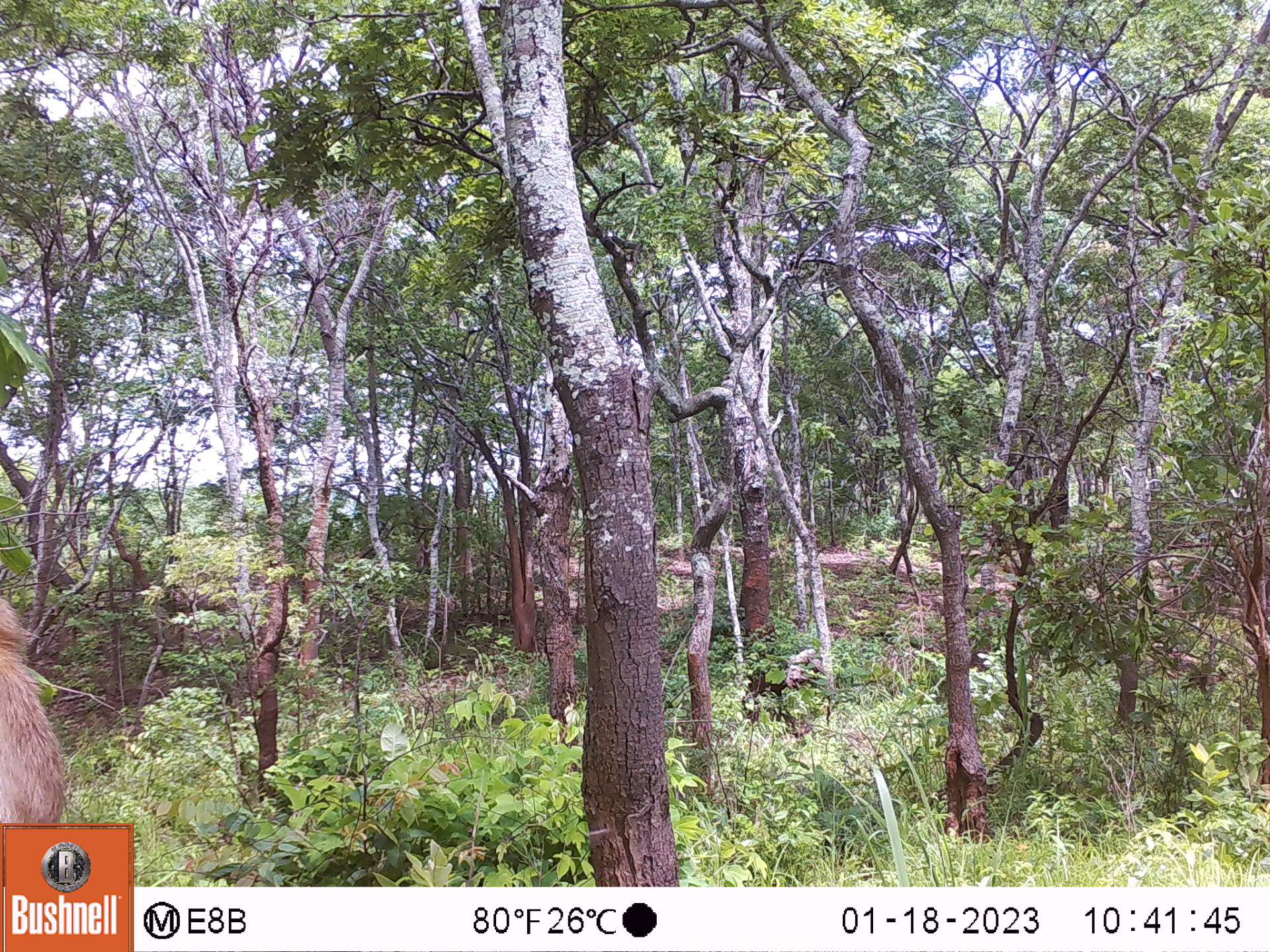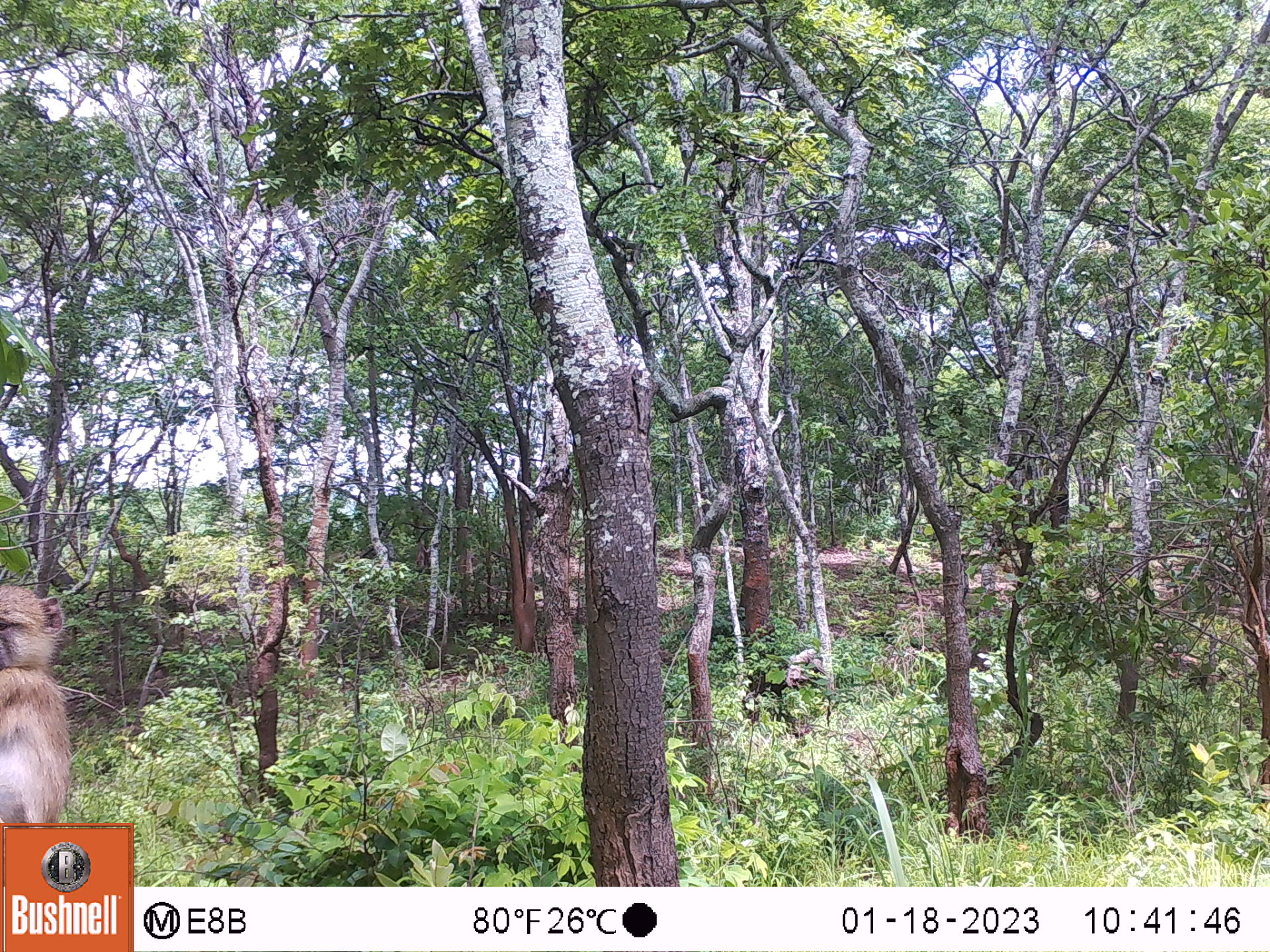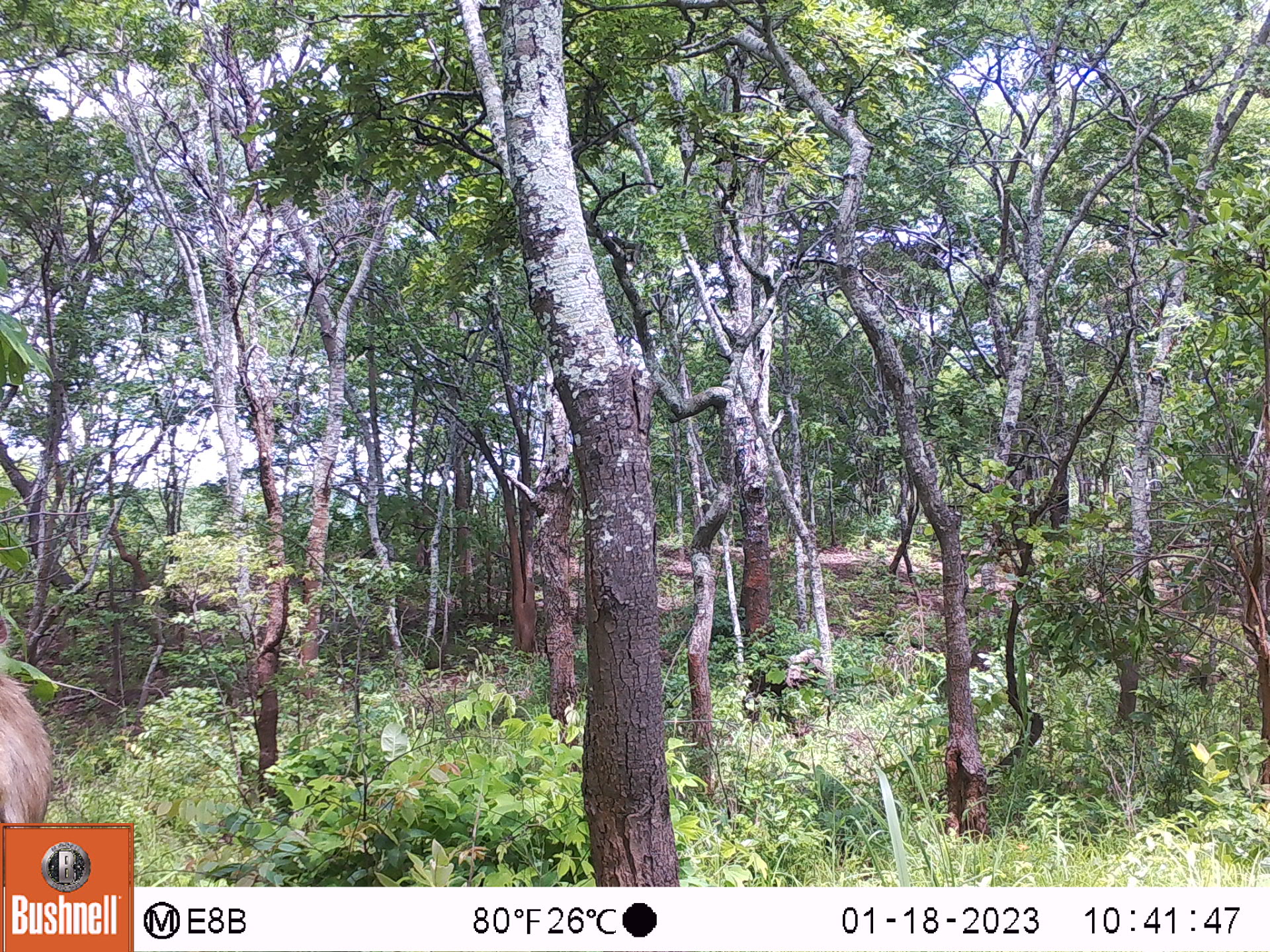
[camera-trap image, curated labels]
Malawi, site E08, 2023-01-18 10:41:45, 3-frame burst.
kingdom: Animalia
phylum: Chordata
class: Mammalia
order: Primates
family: Cercopithecidae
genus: Papio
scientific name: Papio cynocephalus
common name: yellow baboon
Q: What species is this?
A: Yellow baboon (Papio cynocephalus).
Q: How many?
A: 1.